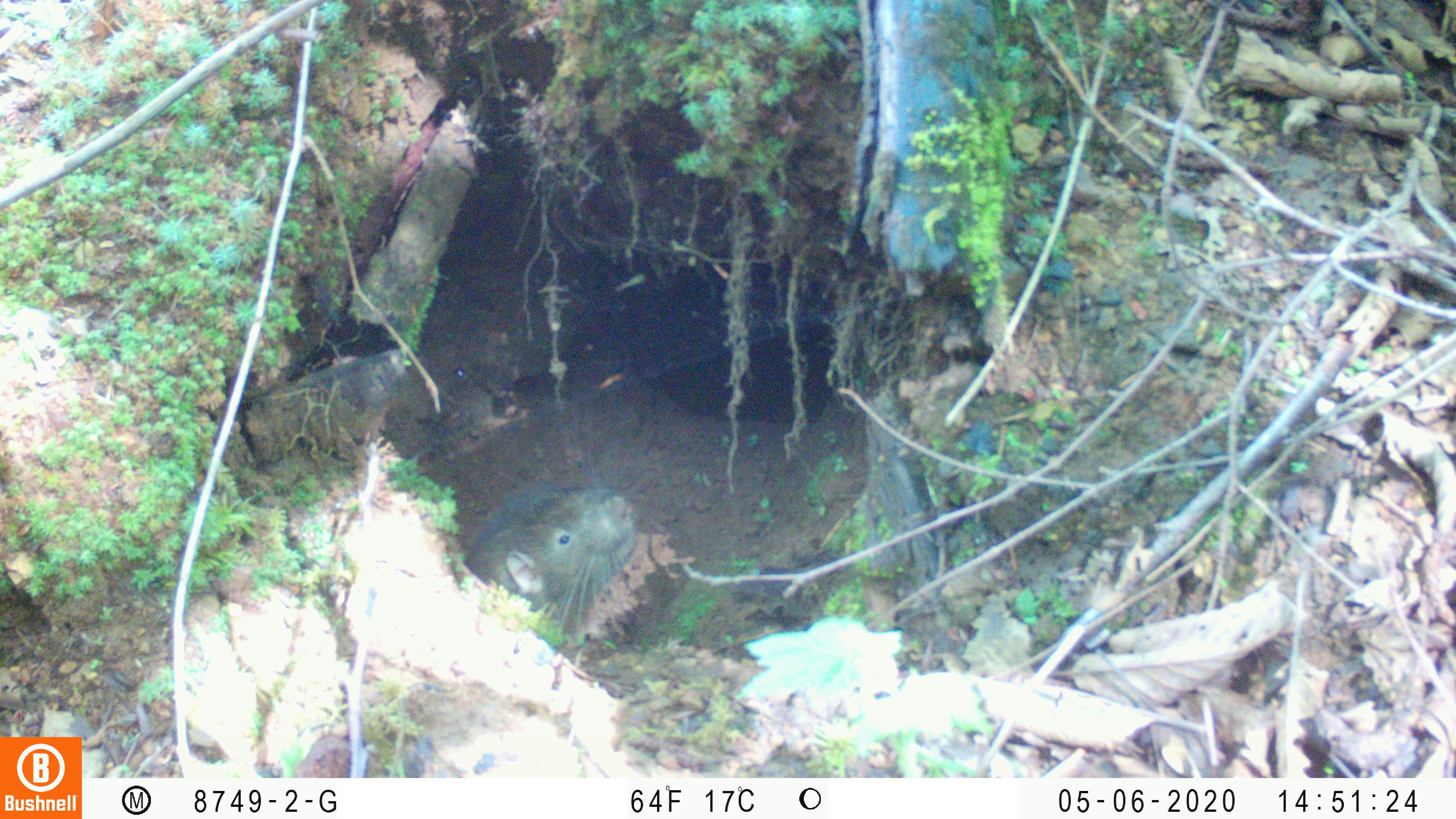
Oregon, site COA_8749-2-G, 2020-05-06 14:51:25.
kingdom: Animalia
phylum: Chordata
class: Mammalia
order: Rodentia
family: Aplodontiidae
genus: Aplodontia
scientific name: Aplodontia rufa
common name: mountain beaver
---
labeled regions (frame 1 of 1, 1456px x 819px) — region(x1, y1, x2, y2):
mountain beaver: region(467, 478, 643, 638)